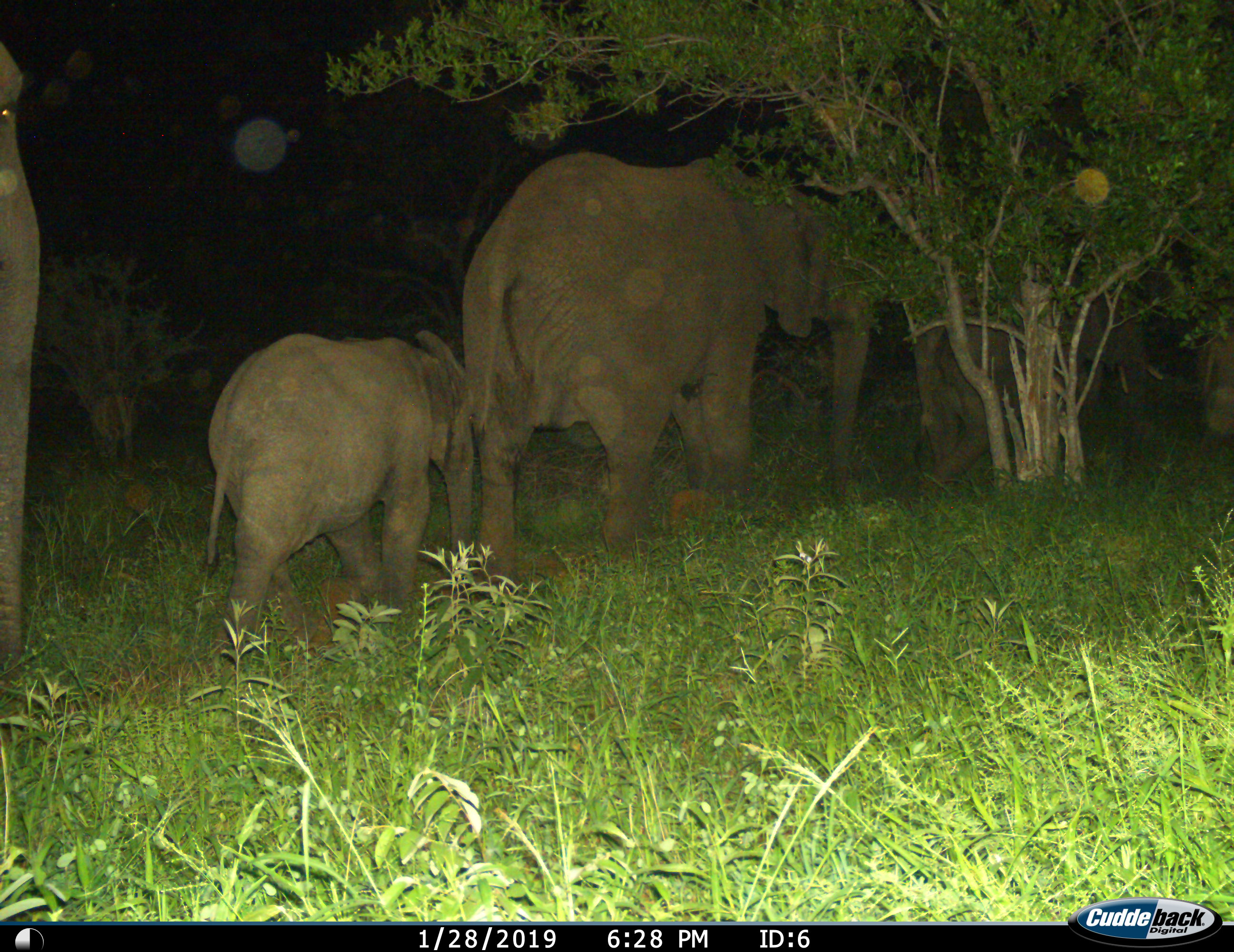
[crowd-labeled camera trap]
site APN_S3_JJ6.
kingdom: Animalia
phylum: Chordata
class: Mammalia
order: Proboscidea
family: Elephantidae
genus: Loxodonta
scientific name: Loxodonta africana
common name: african bush elephant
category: elephant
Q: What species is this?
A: Elephant (african bush elephant) (Loxodonta africana).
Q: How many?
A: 5.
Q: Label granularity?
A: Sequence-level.